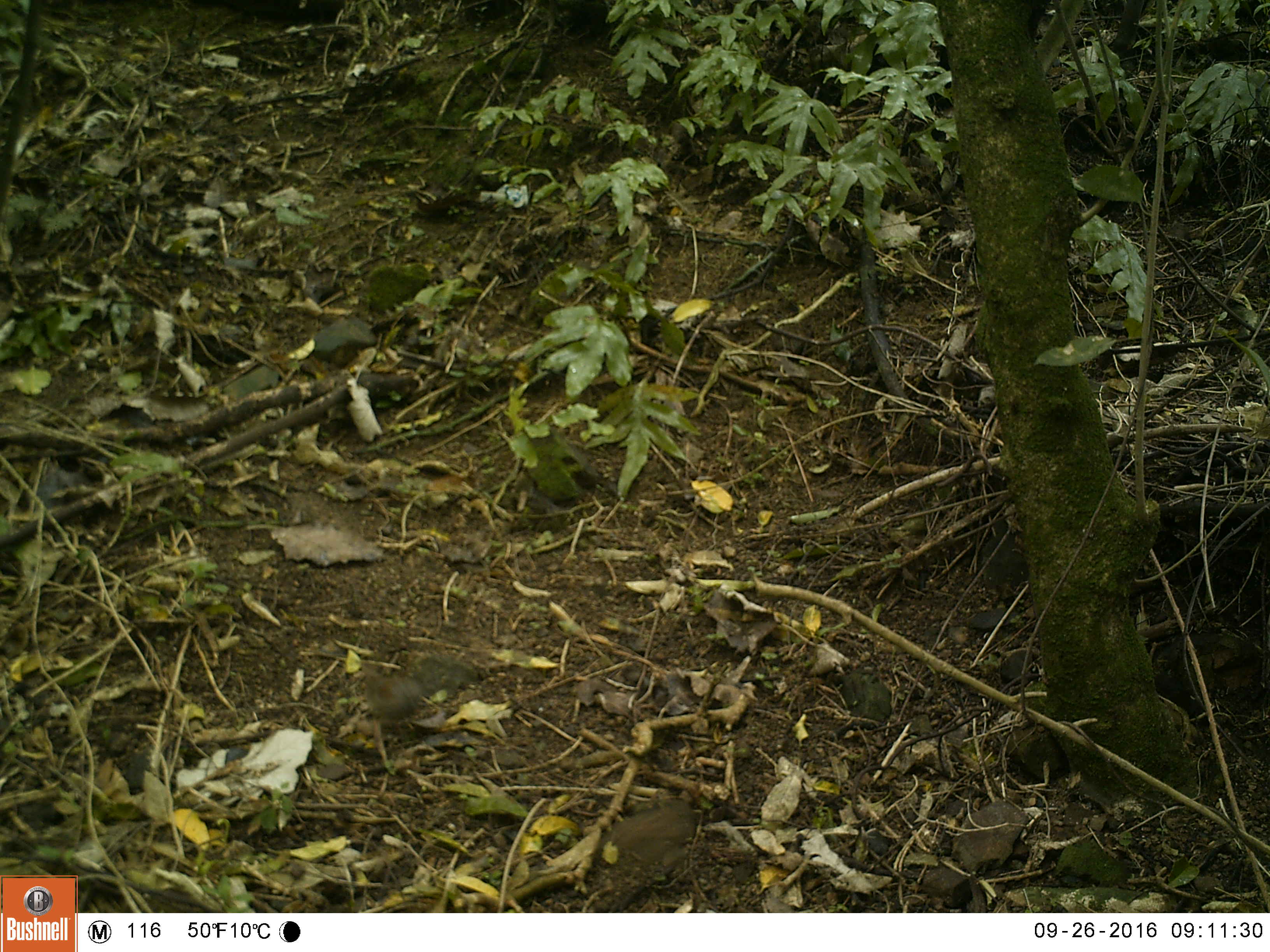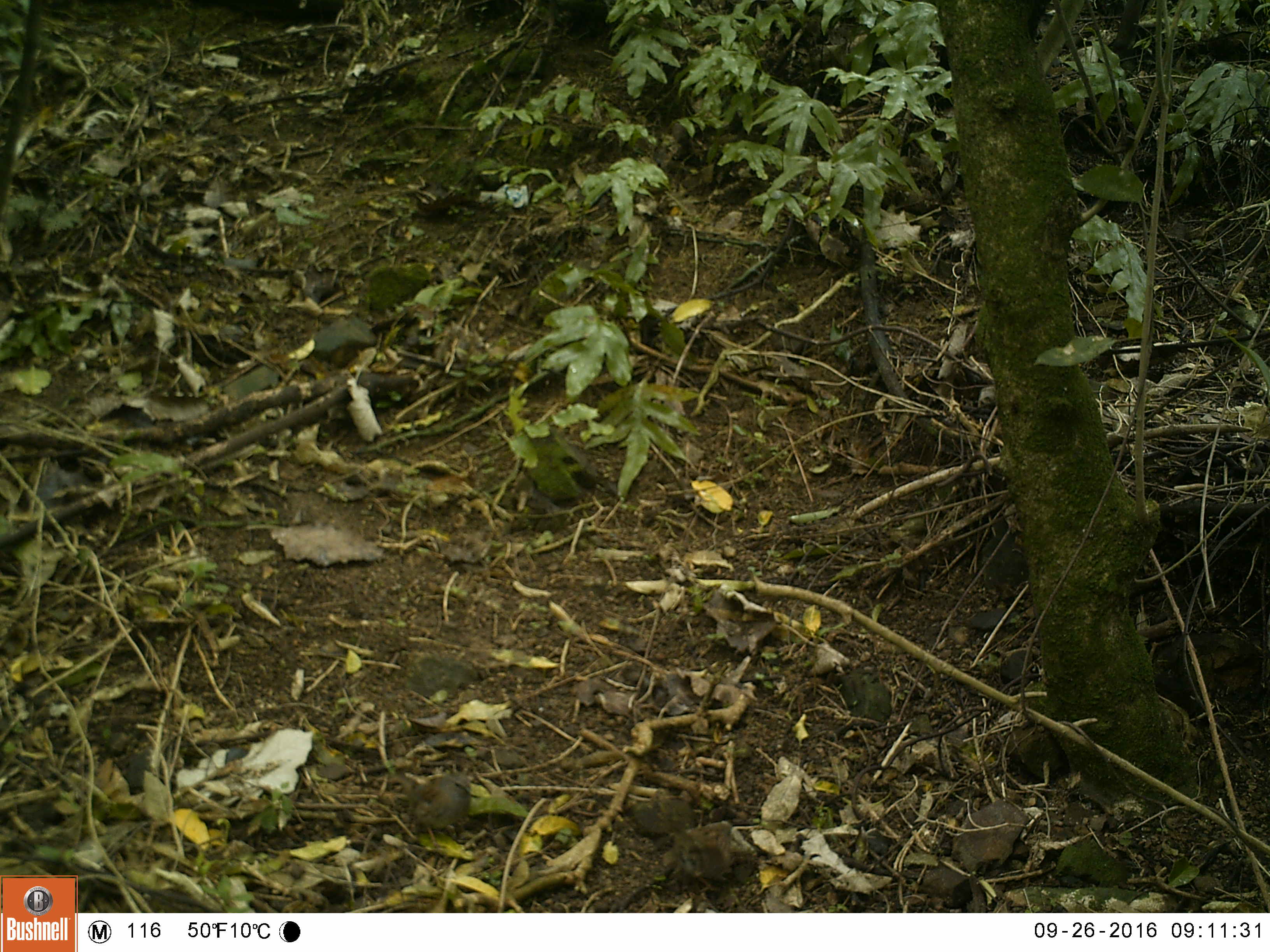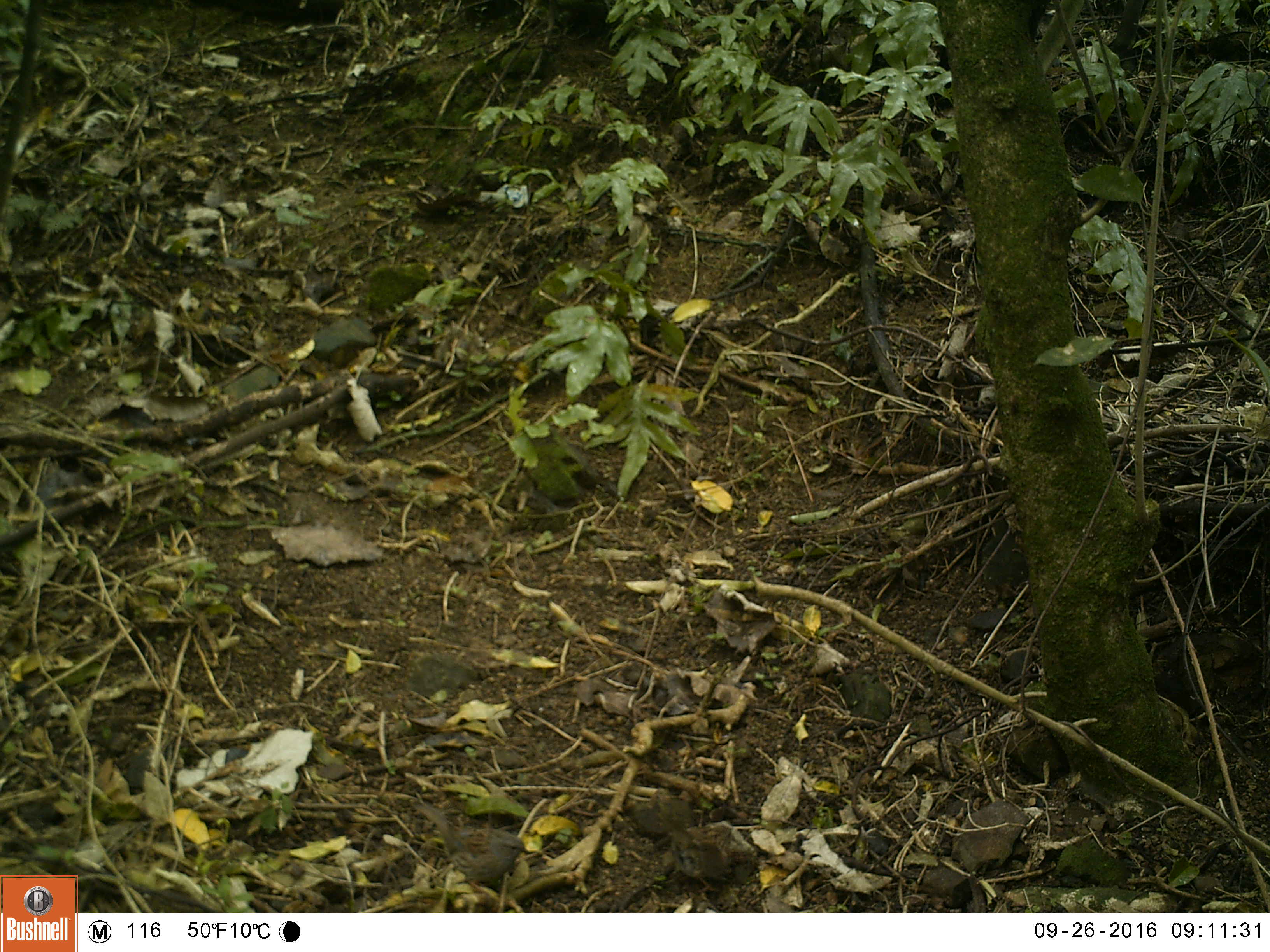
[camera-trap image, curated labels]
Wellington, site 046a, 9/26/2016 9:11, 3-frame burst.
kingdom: Animalia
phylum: Chordata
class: Aves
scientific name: Aves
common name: bird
Bird (Aves).